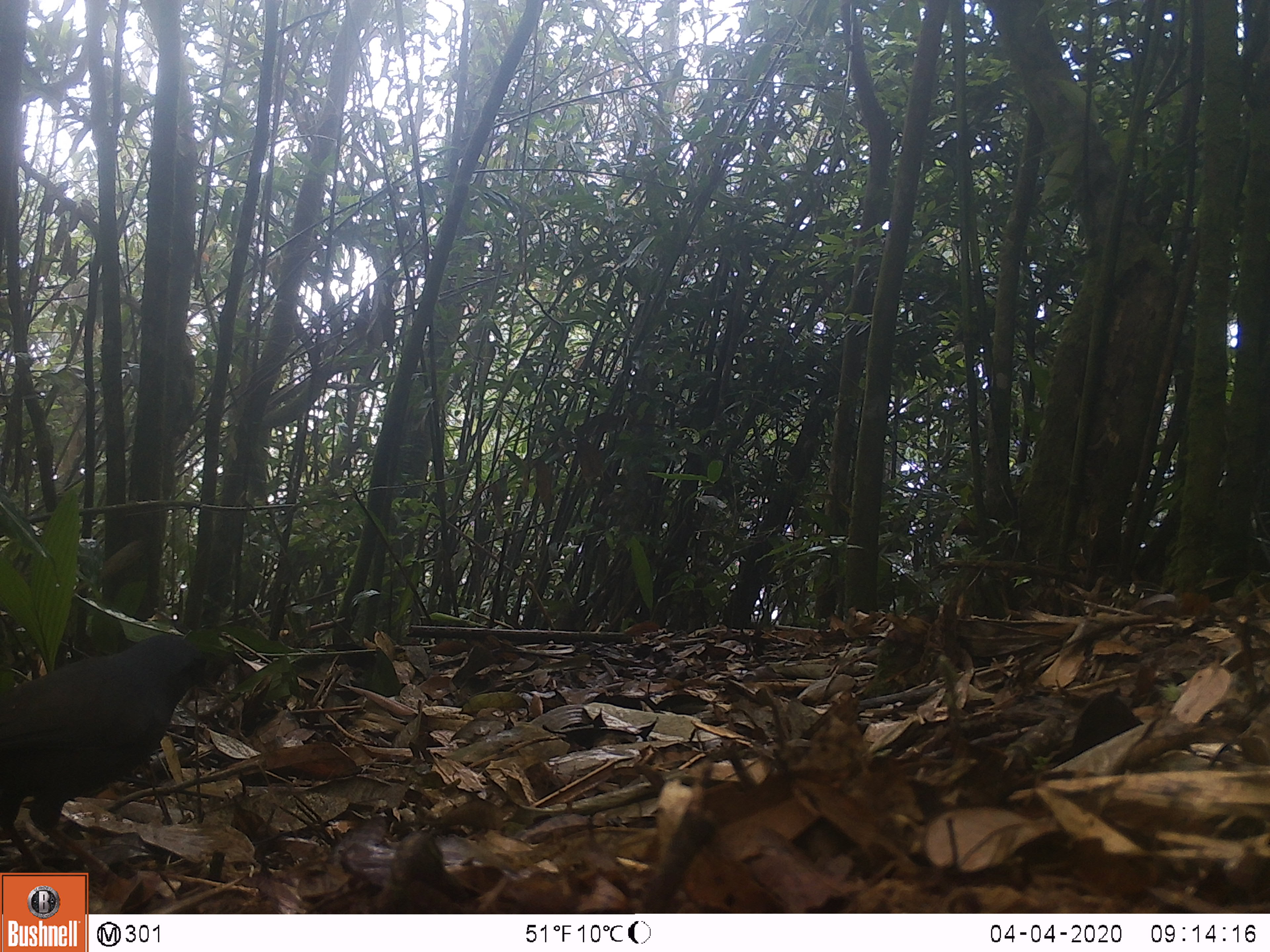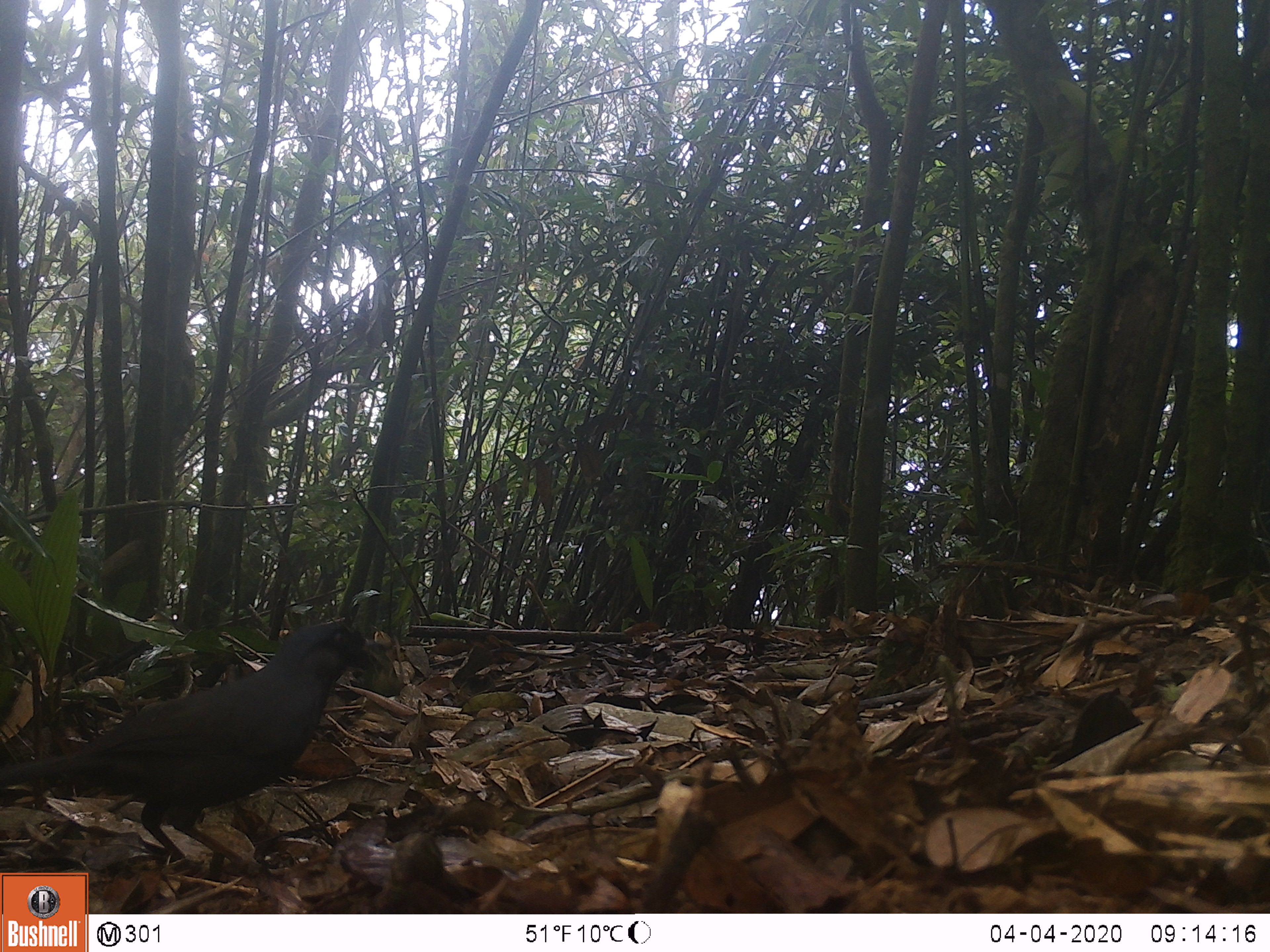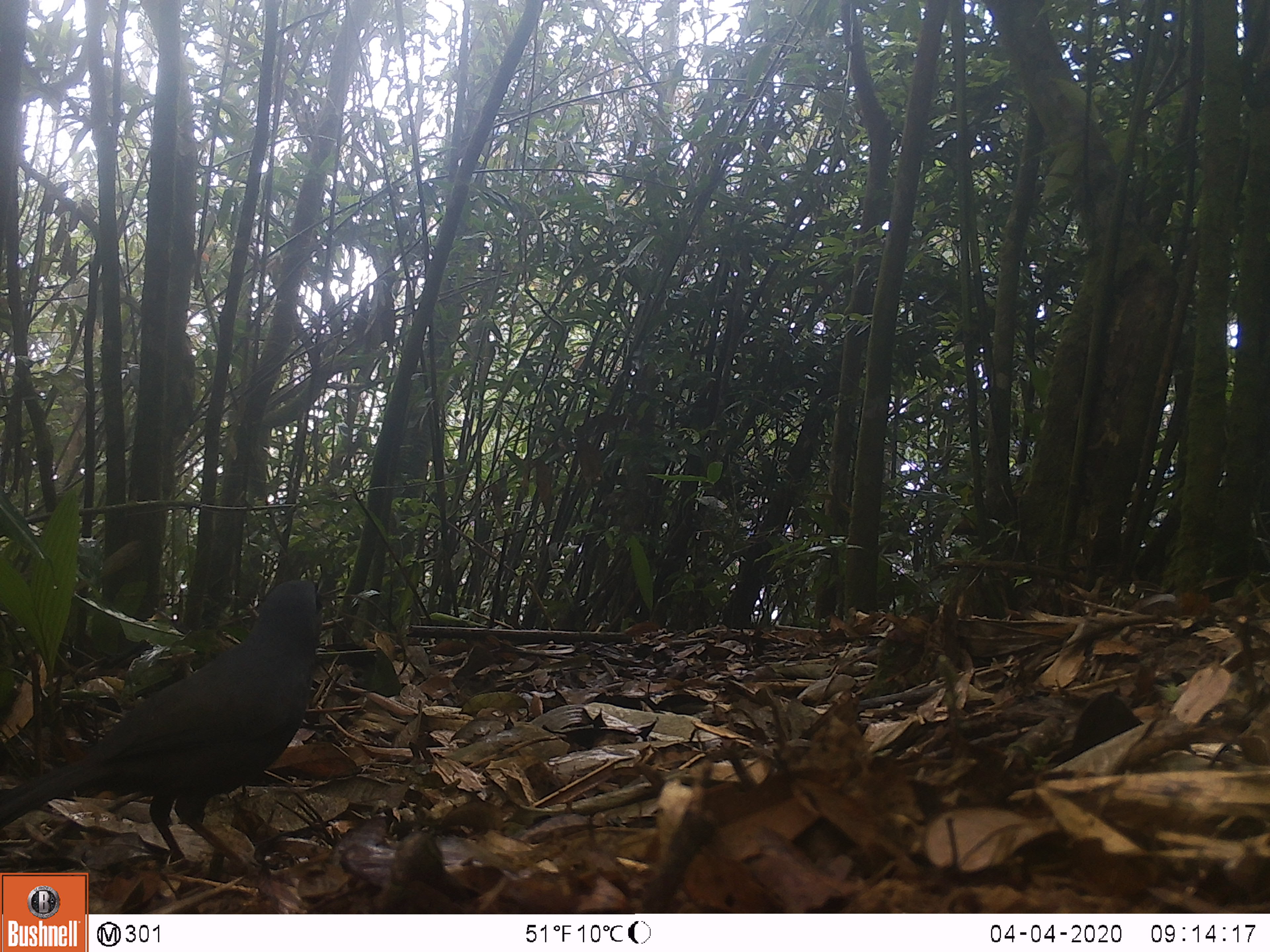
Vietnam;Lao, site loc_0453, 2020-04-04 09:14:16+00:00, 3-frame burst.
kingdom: Animalia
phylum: Chordata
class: Aves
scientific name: Aves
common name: bird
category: unidentified bird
Unidentified bird (bird) (Aves). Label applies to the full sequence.